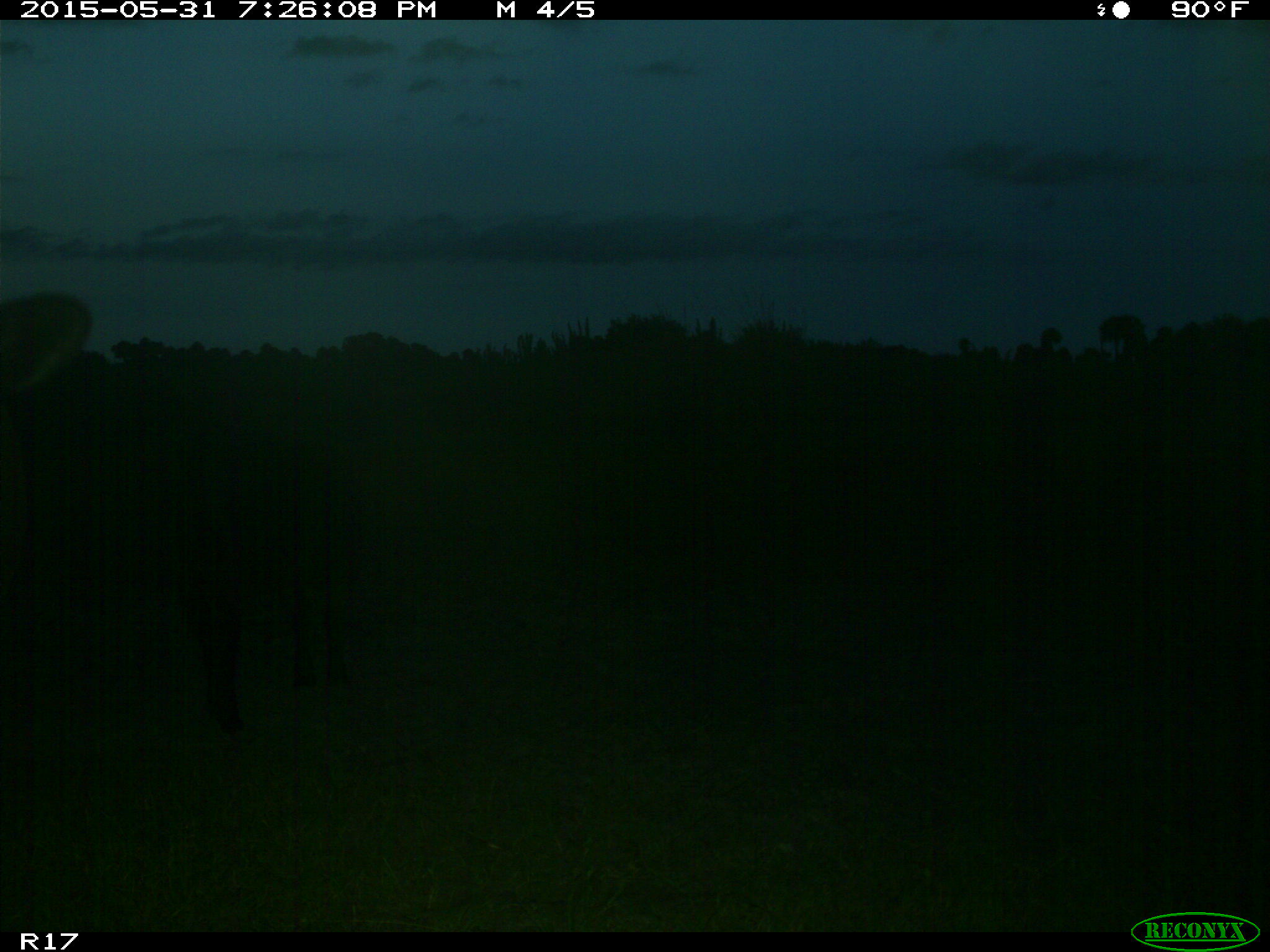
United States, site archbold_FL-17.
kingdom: Animalia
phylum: Chordata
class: Mammalia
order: Artiodactyla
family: Bovidae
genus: Bos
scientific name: Bos taurus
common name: domestic cow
Bos taurus (domestic cow).